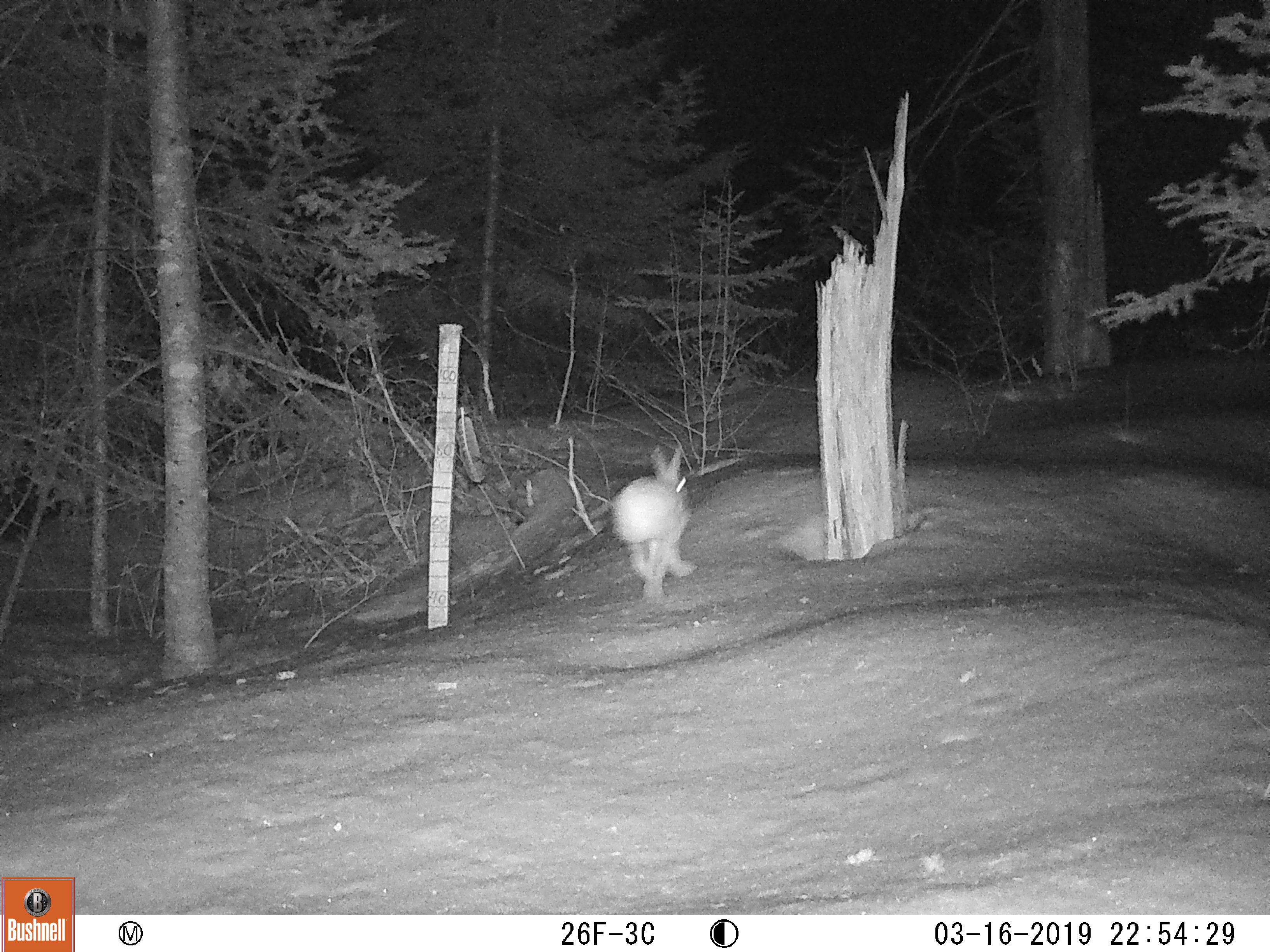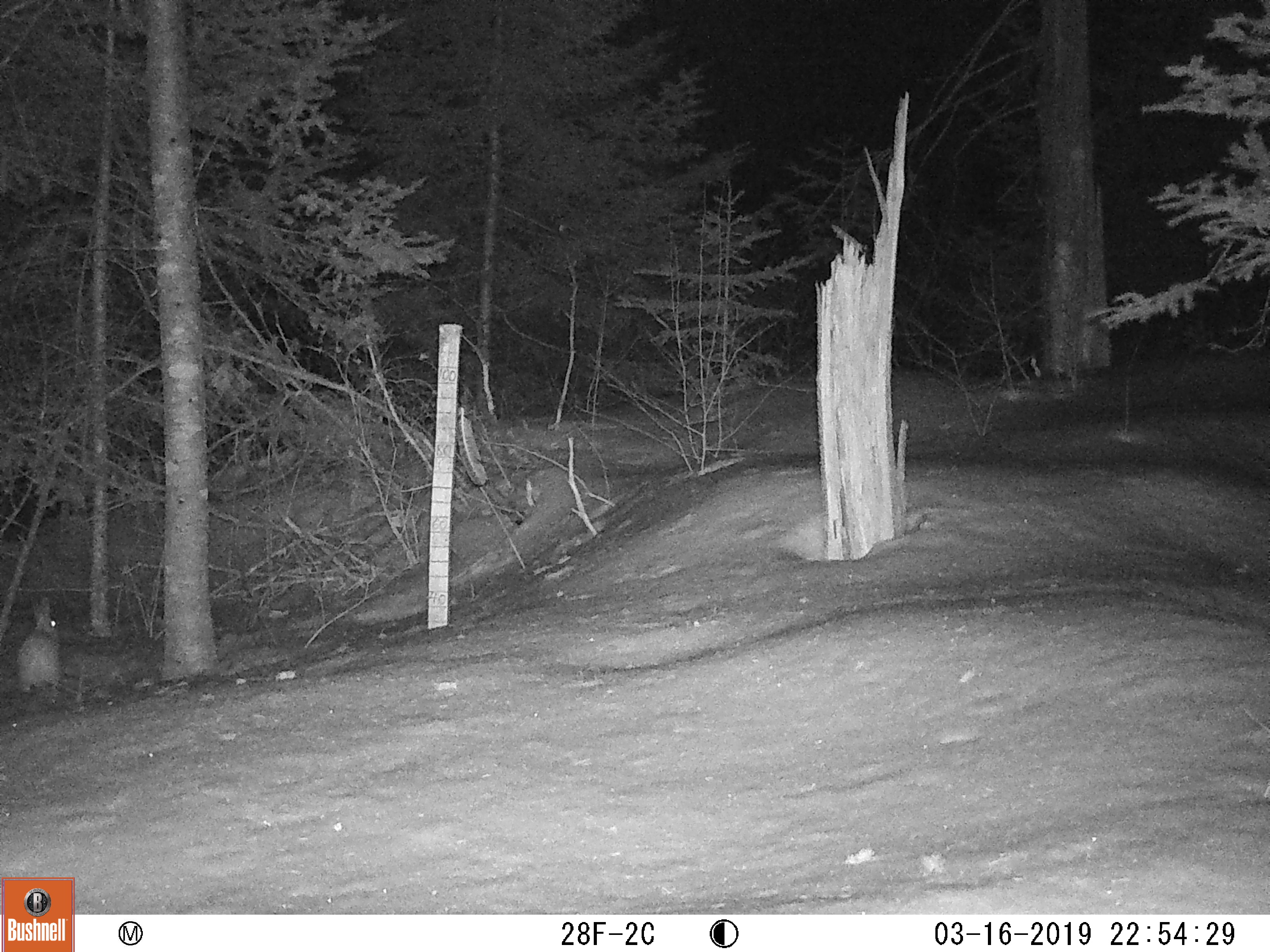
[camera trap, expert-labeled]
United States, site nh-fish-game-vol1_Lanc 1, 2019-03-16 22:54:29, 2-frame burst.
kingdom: Animalia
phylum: Chordata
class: Mammalia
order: Lagomorpha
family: Leporidae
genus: Lepus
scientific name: Lepus americanus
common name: snowshoe hare